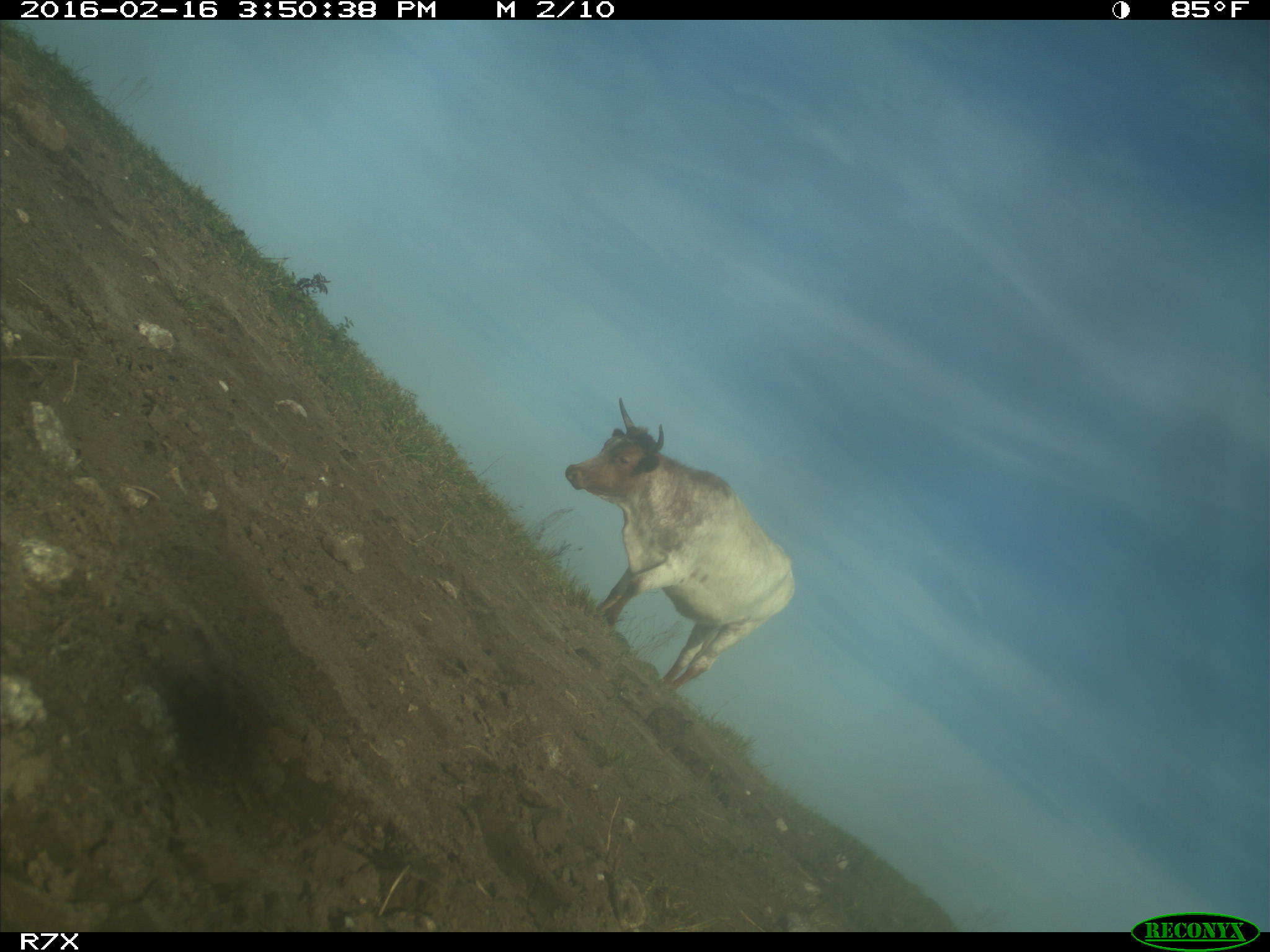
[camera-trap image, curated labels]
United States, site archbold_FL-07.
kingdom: Animalia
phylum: Chordata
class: Mammalia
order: Artiodactyla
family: Bovidae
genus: Bos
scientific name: Bos taurus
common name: domestic cow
Bos taurus (domestic cow).